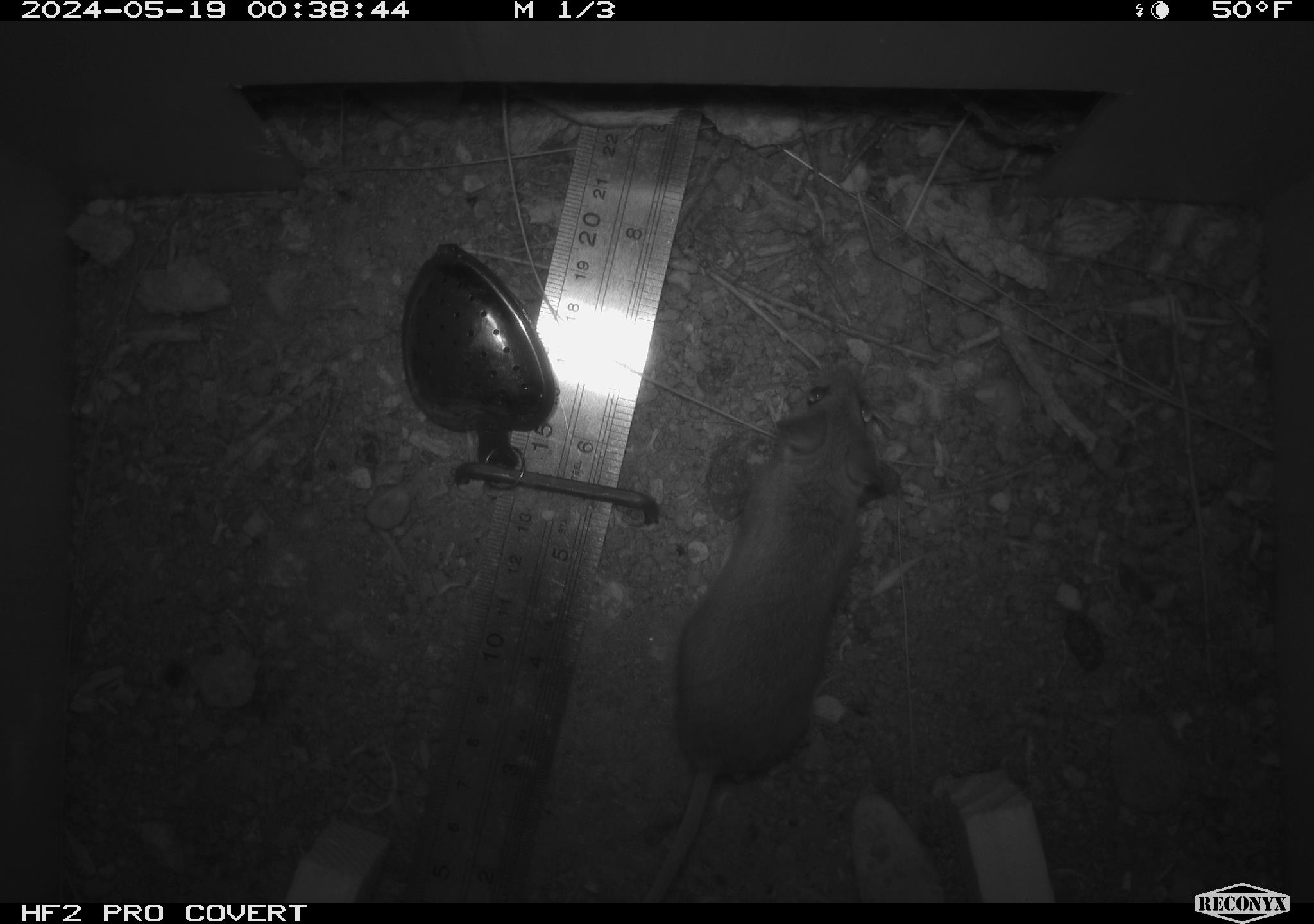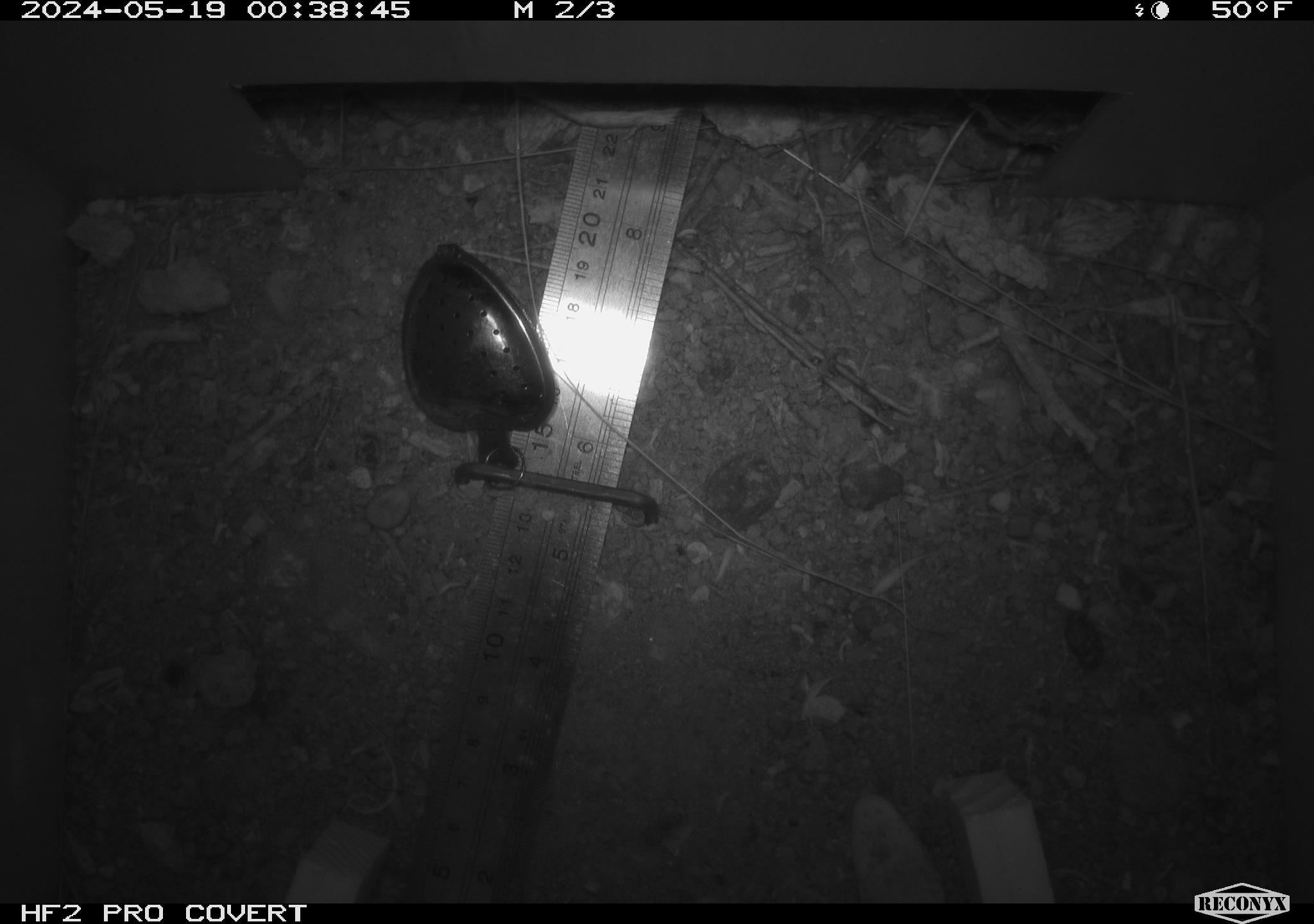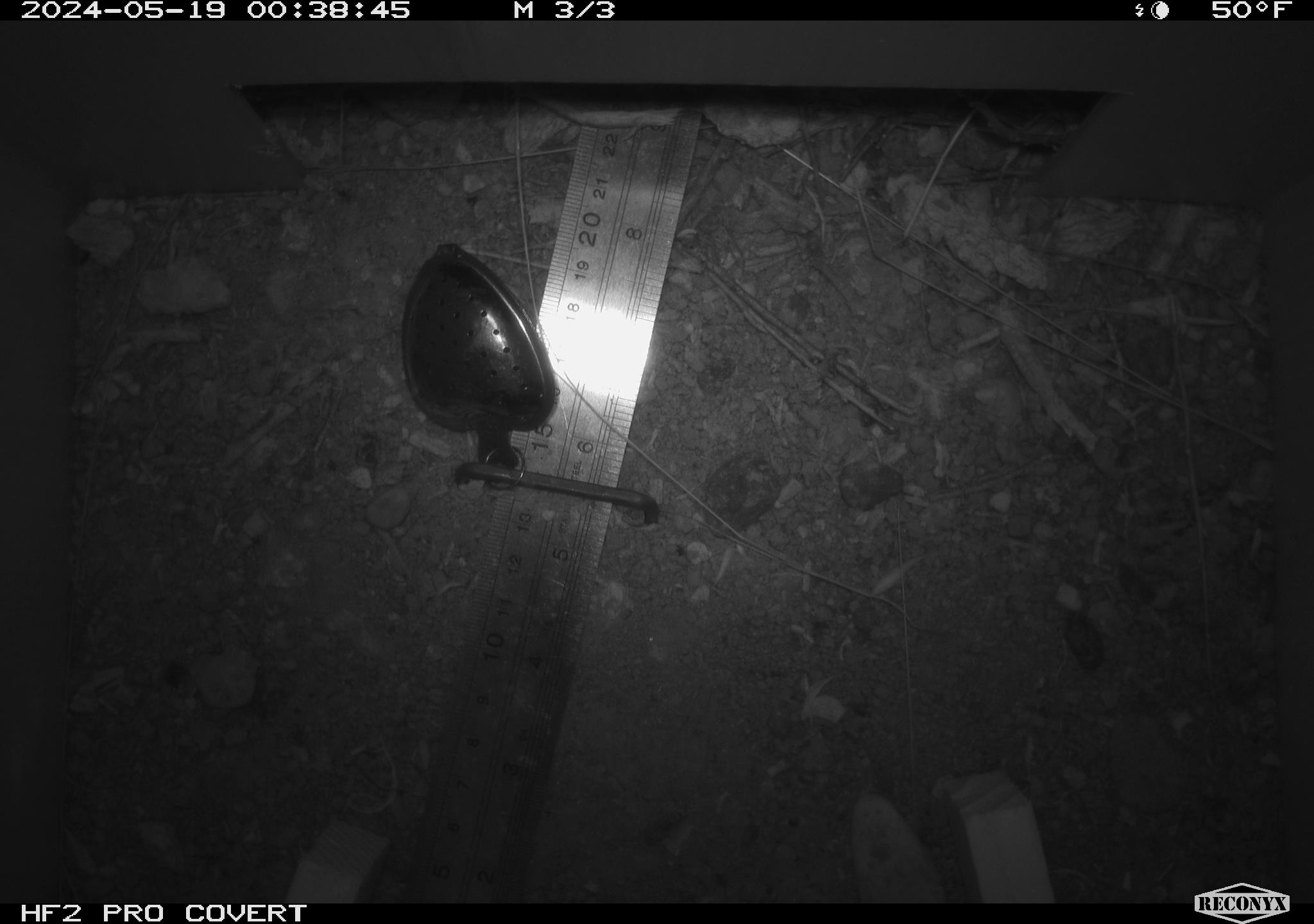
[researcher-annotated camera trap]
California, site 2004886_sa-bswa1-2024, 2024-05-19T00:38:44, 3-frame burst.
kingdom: Animalia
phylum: Chordata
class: Mammalia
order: Rodentia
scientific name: Rodentia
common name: mouse species